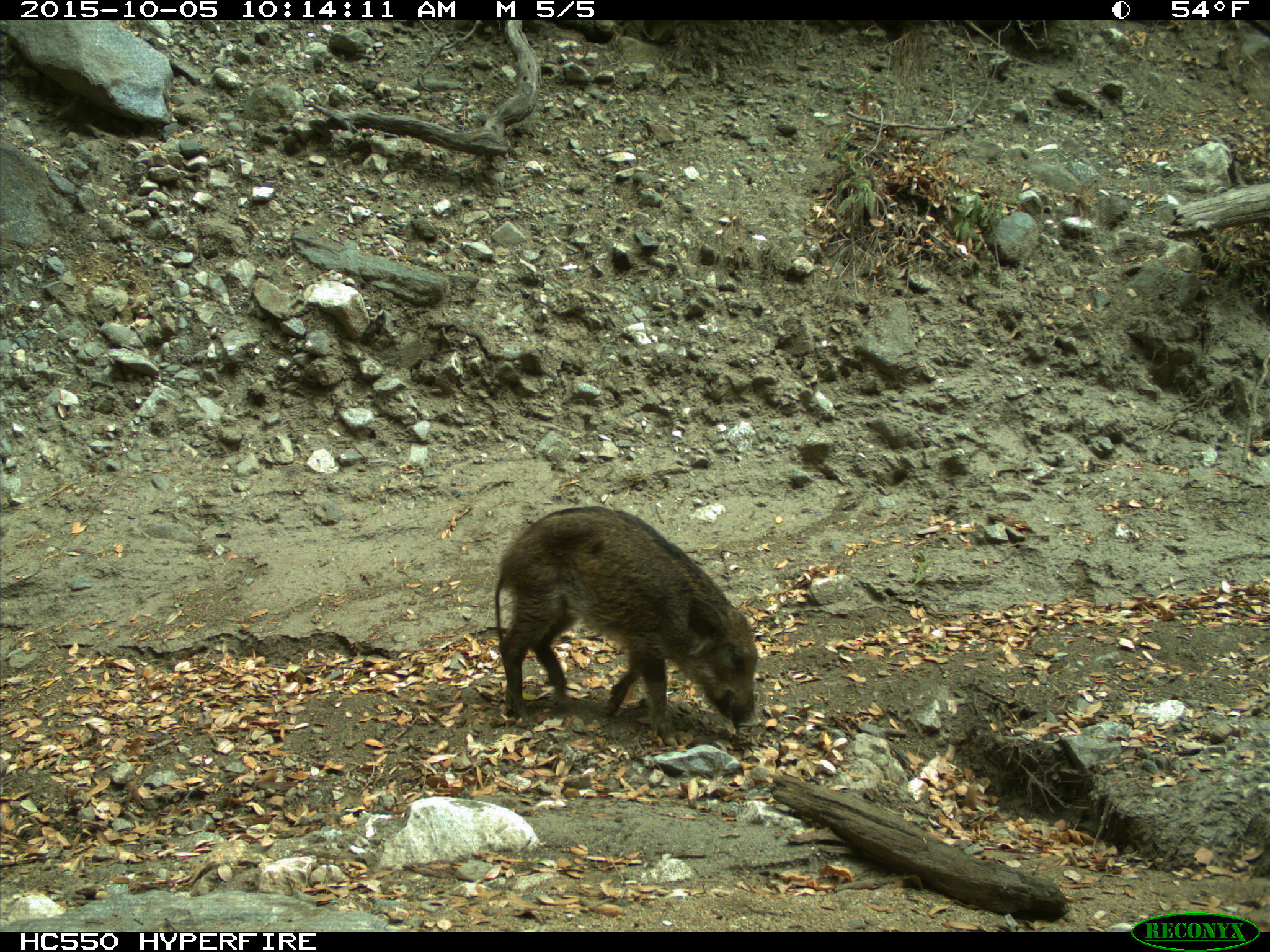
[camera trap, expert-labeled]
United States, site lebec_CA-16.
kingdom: Animalia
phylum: Chordata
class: Mammalia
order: Artiodactyla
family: Suidae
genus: Sus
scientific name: Sus scrofa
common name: wild boar